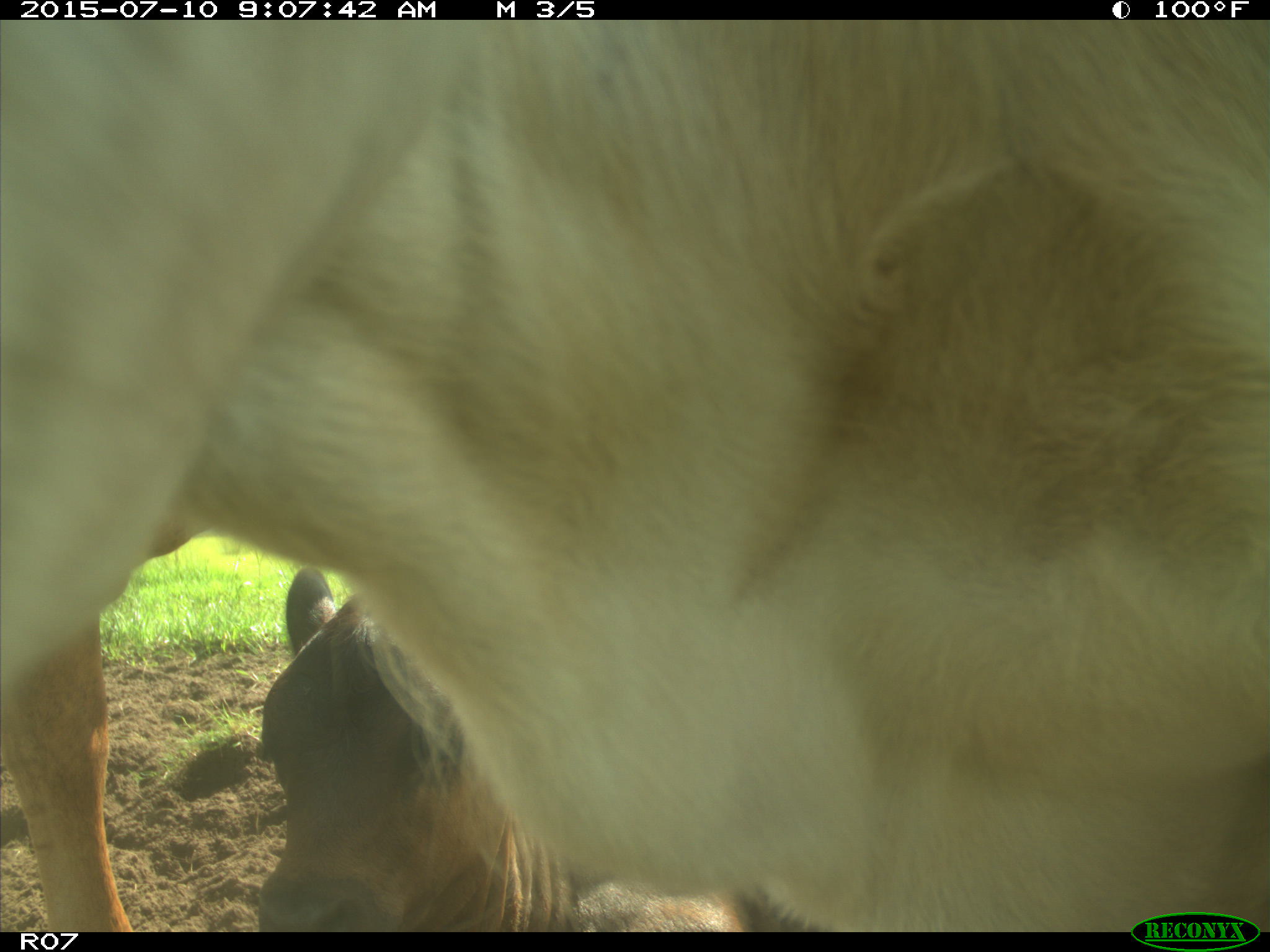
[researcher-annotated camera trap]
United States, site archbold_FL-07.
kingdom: Animalia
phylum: Chordata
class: Mammalia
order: Artiodactyla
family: Bovidae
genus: Bos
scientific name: Bos taurus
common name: domestic cow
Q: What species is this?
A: Bos taurus (domestic cow).